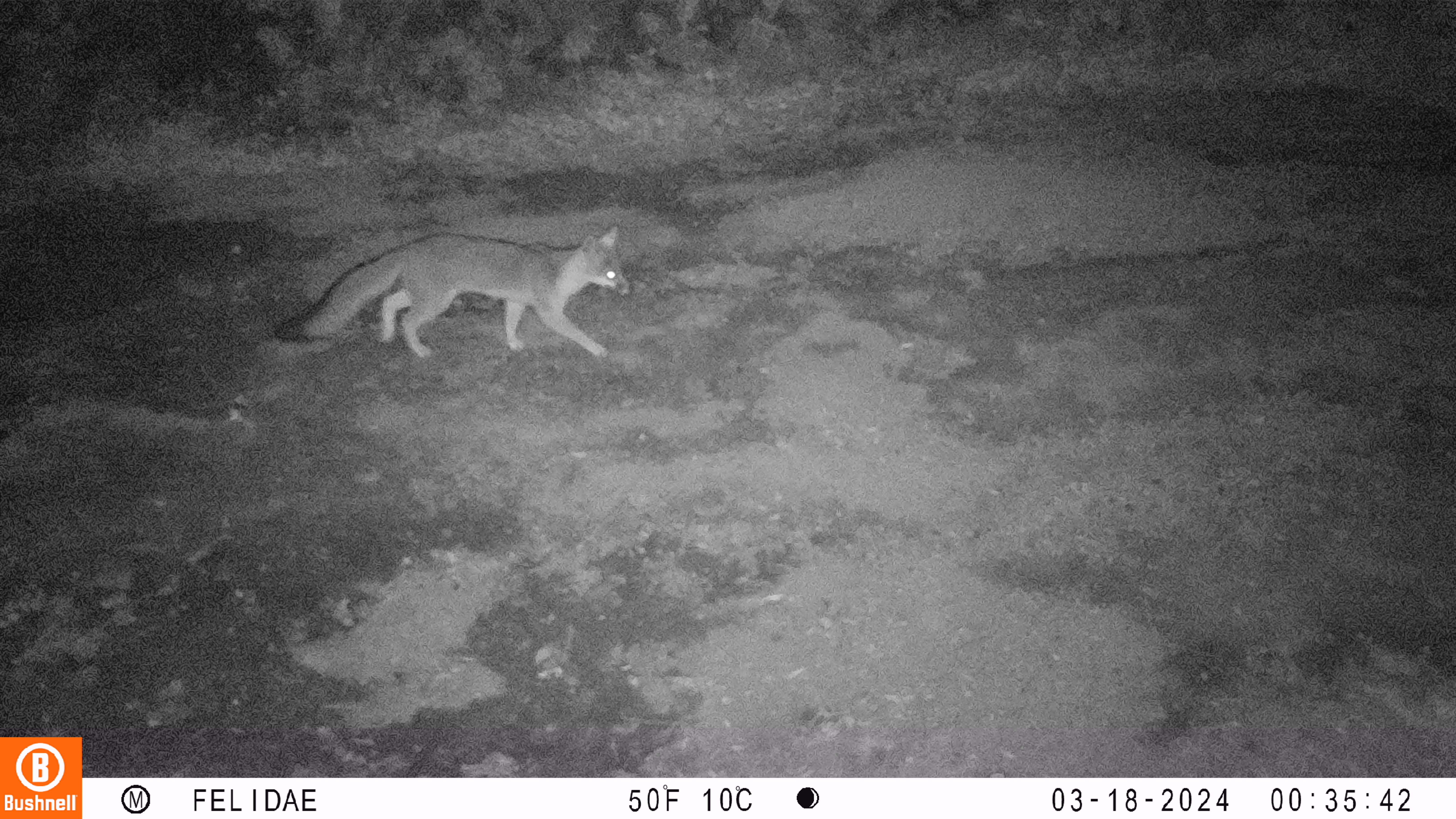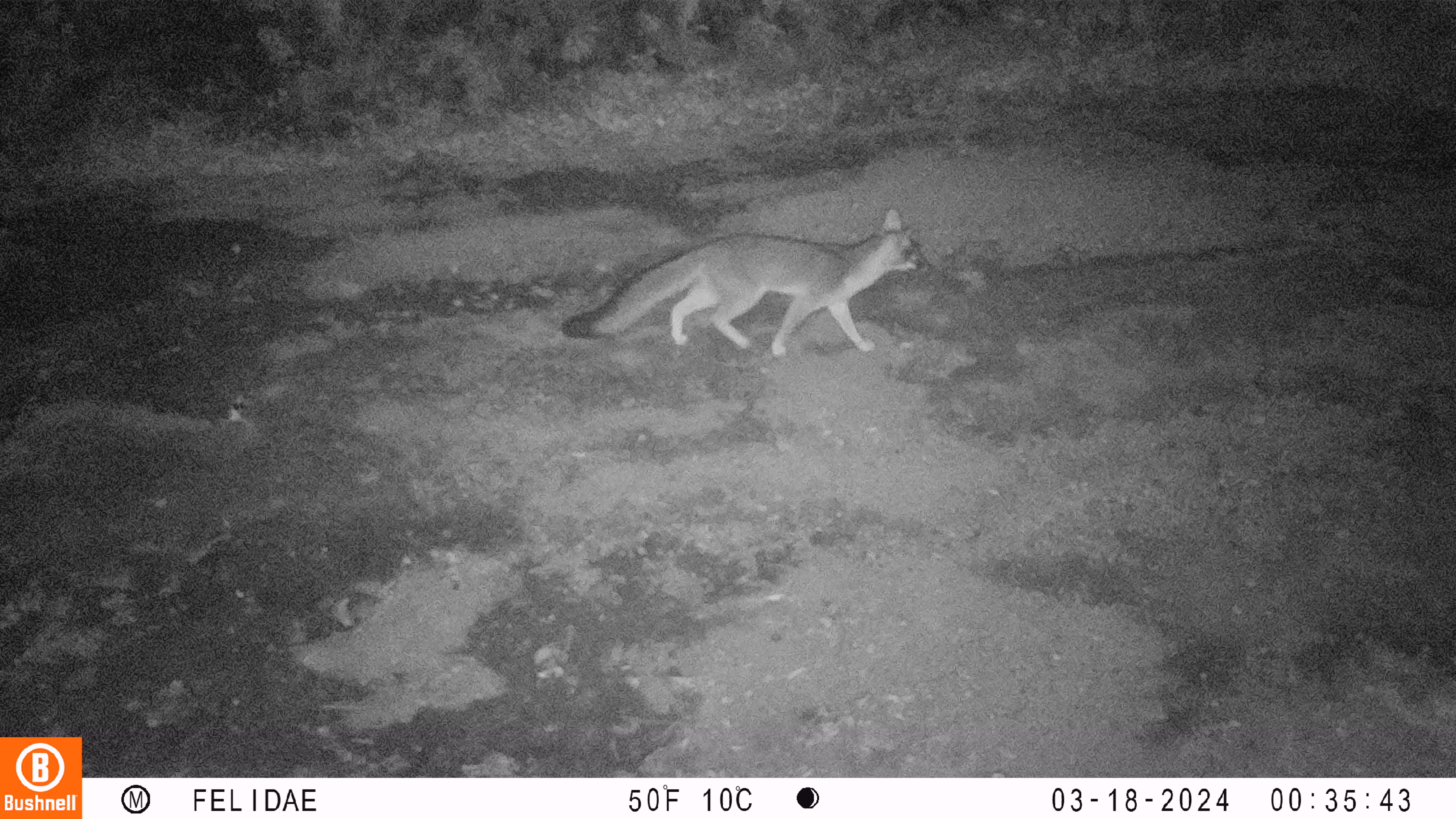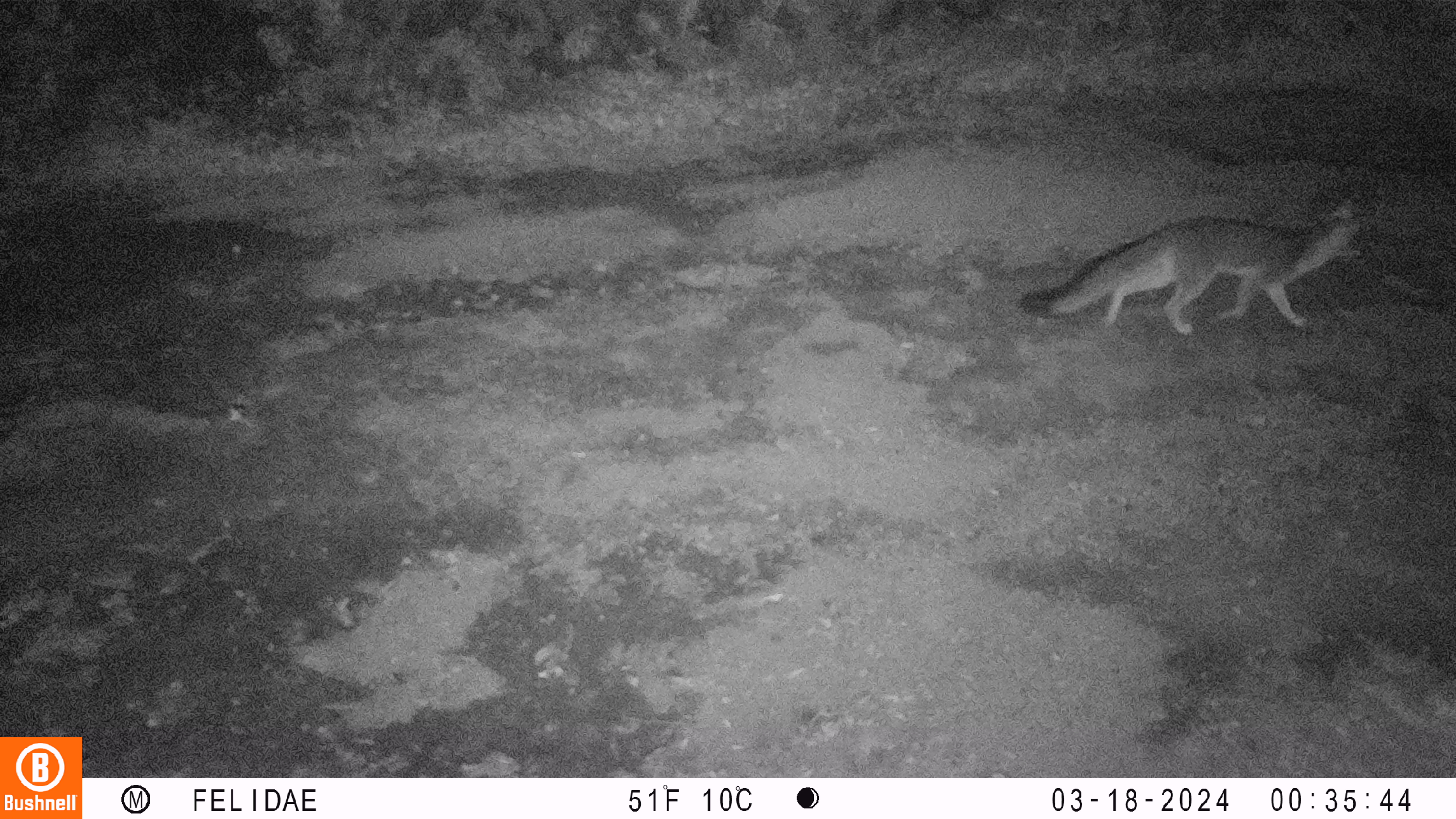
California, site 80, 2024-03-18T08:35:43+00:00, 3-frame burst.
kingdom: Animalia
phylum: Chordata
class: Mammalia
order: Carnivora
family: Canidae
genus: Urocyon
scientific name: Urocyon cinereoargenteus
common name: gray fox